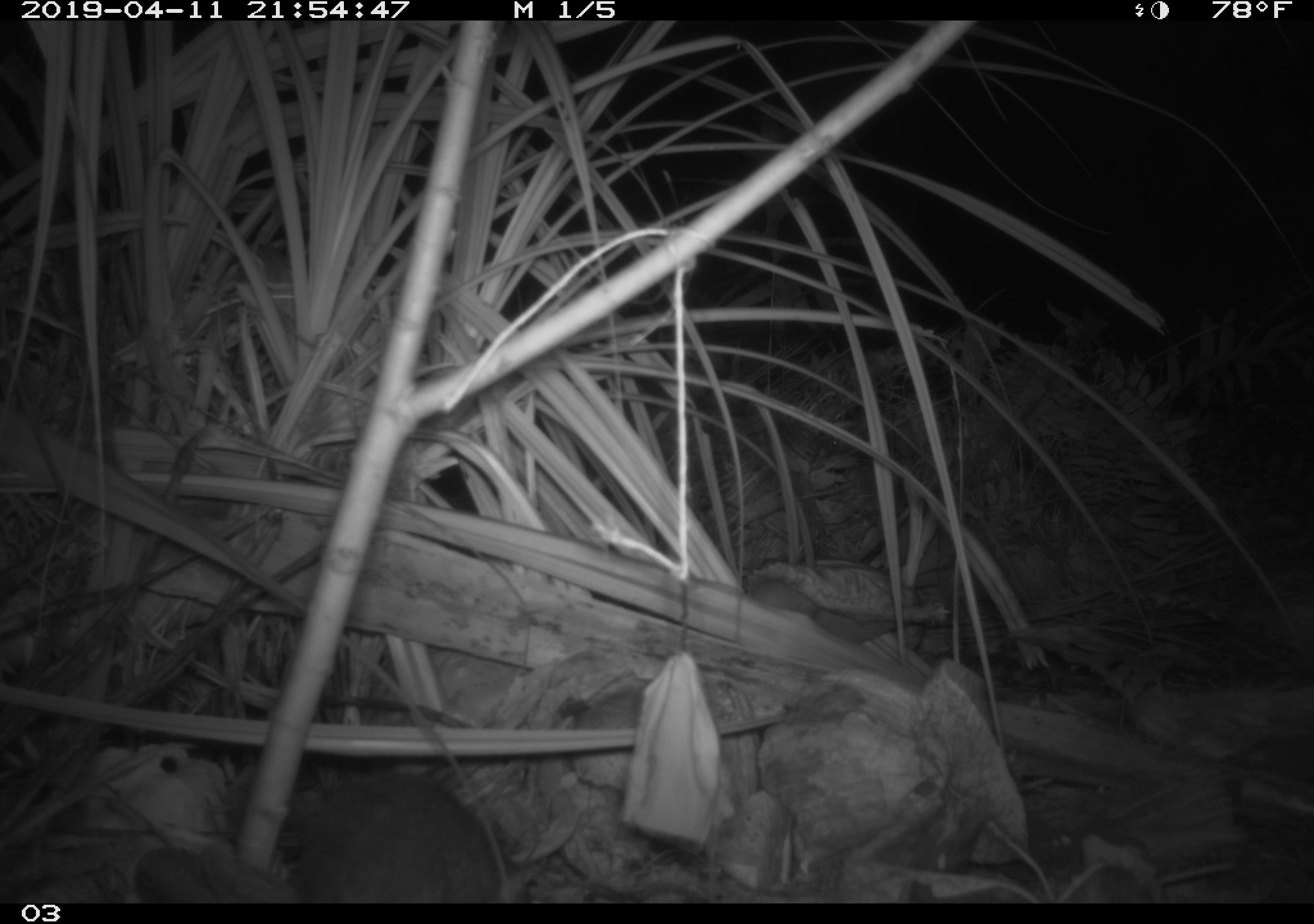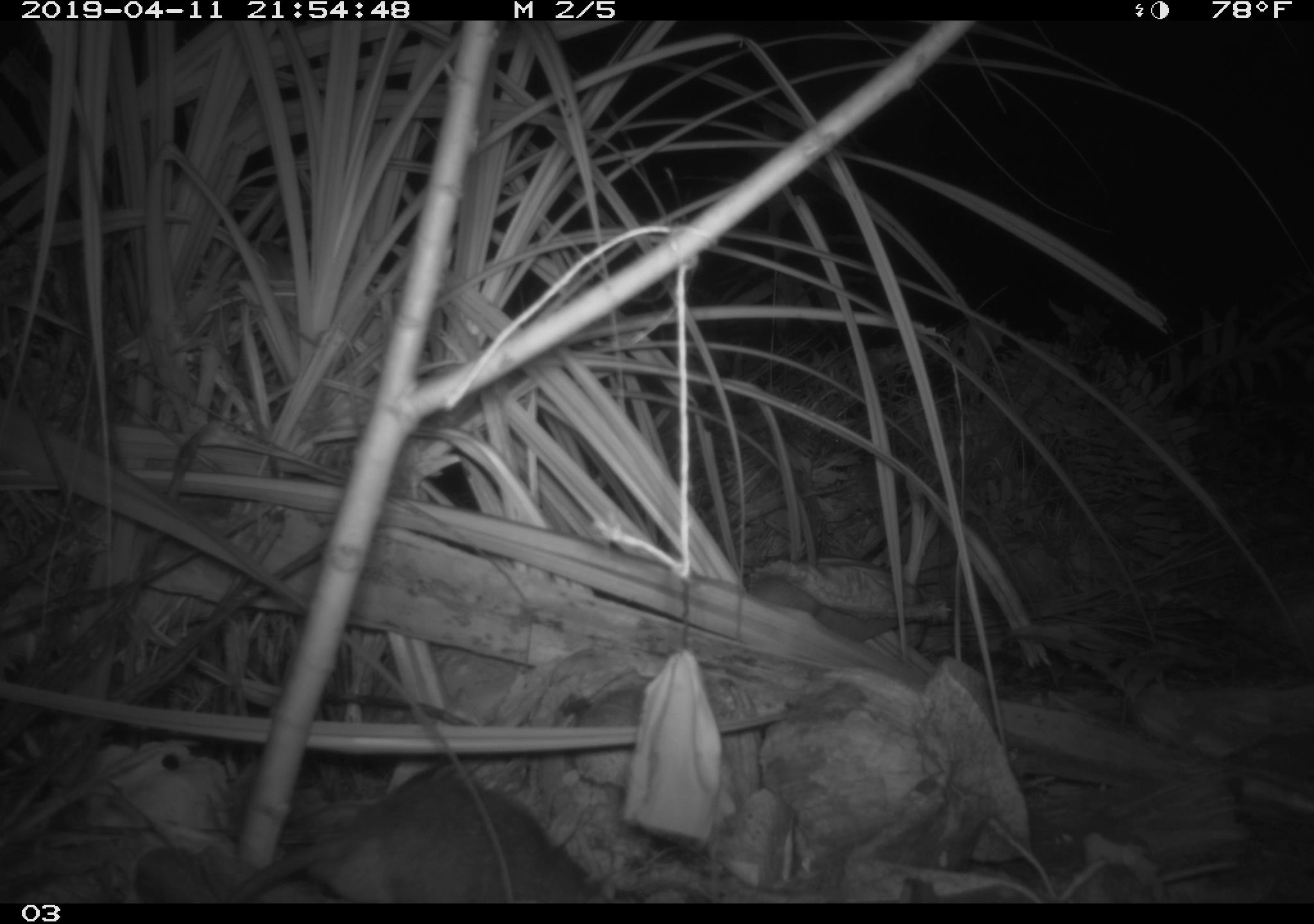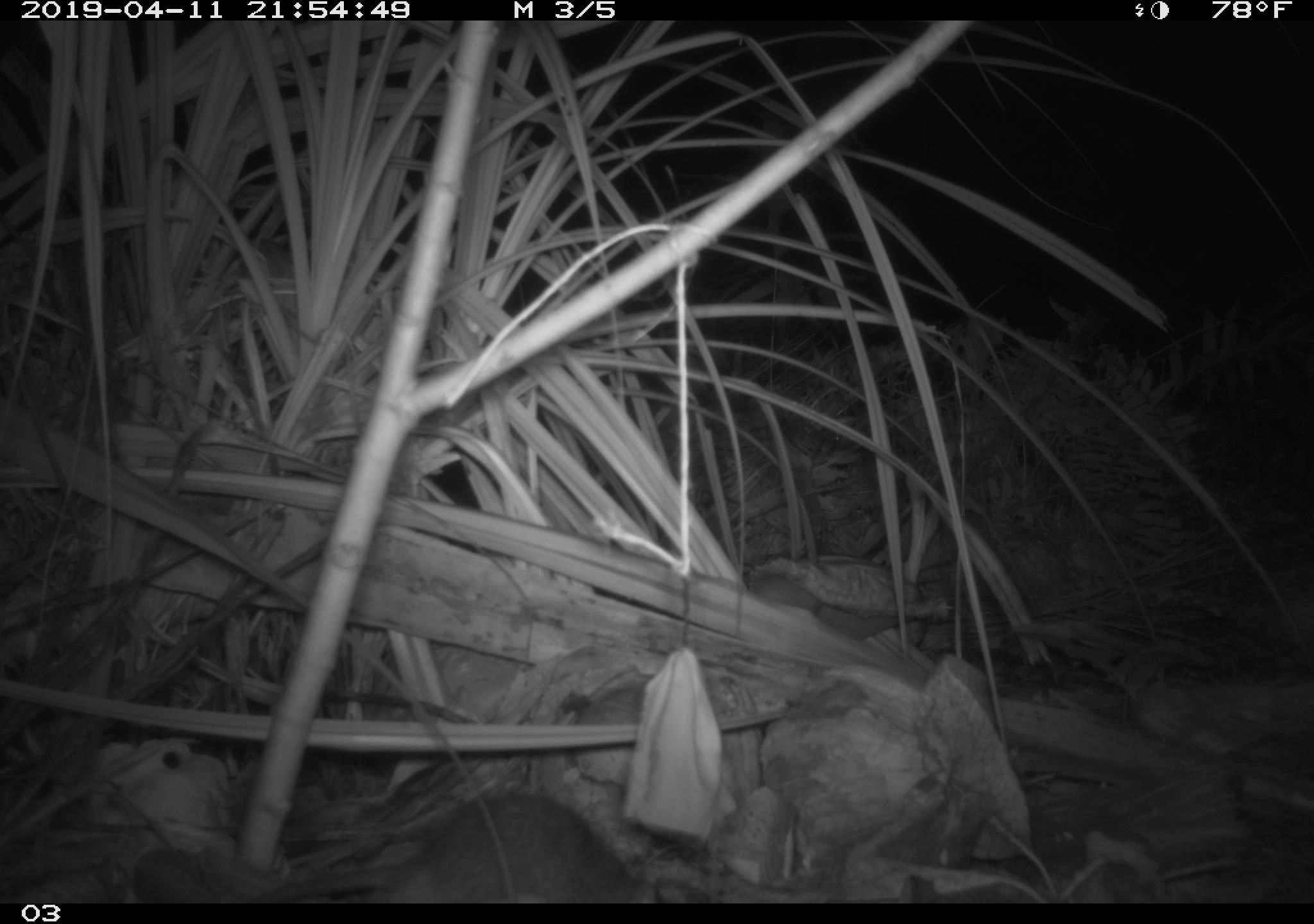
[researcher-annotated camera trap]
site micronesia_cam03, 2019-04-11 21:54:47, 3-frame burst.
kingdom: Animalia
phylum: Chordata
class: Mammalia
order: Rodentia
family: Muridae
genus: Rattus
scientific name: Rattus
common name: rat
Rat (Rattus).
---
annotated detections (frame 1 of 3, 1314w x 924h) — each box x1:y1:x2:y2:
rat: 286:774:545:904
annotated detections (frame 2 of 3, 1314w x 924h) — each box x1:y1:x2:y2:
rat: 234:771:597:905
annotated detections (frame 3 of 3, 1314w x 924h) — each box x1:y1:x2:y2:
rat: 368:789:644:902